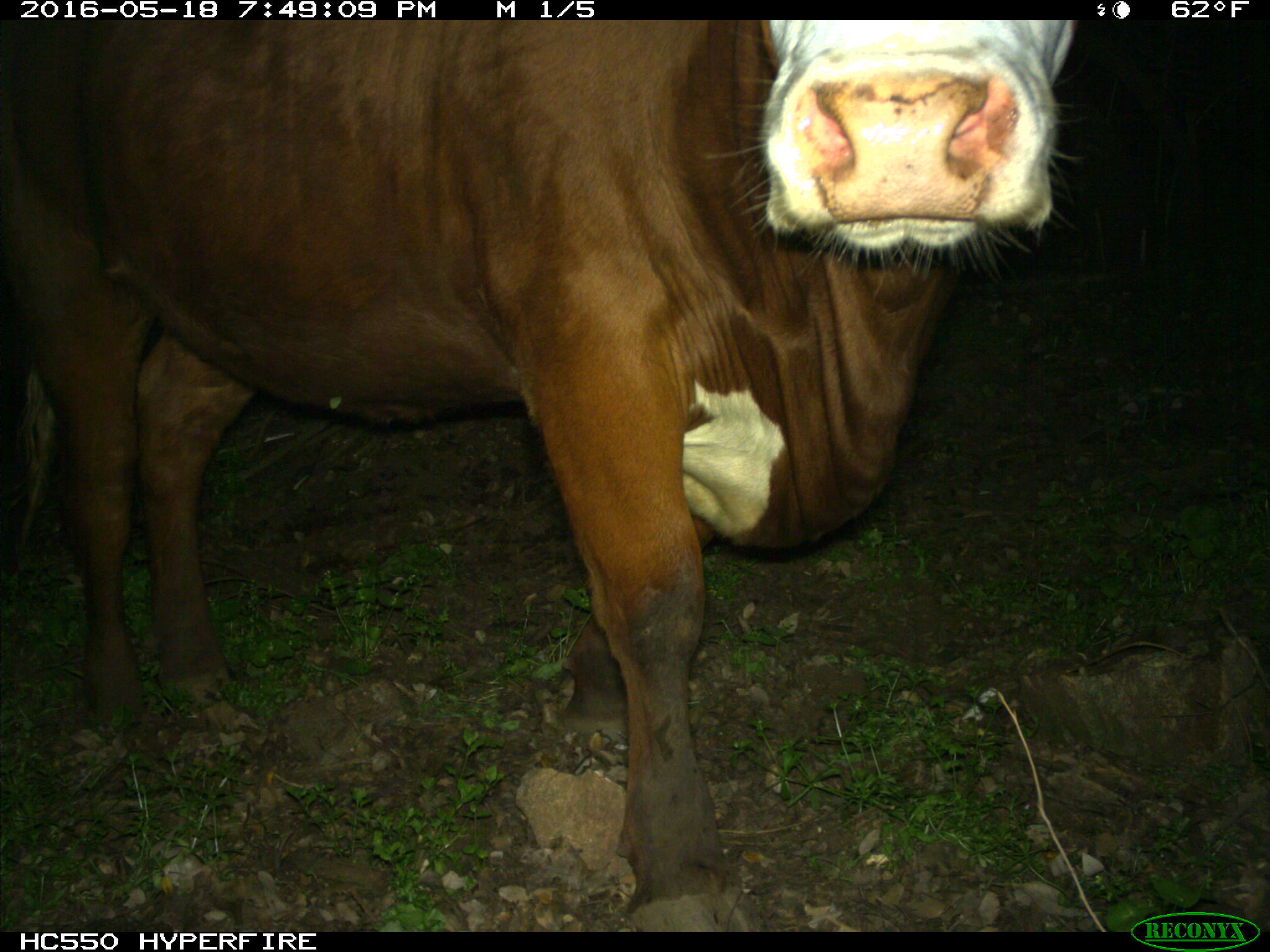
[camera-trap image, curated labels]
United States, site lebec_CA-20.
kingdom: Animalia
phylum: Chordata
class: Mammalia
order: Artiodactyla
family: Bovidae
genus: Bos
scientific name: Bos taurus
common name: domestic cow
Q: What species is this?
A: Bos taurus (domestic cow).